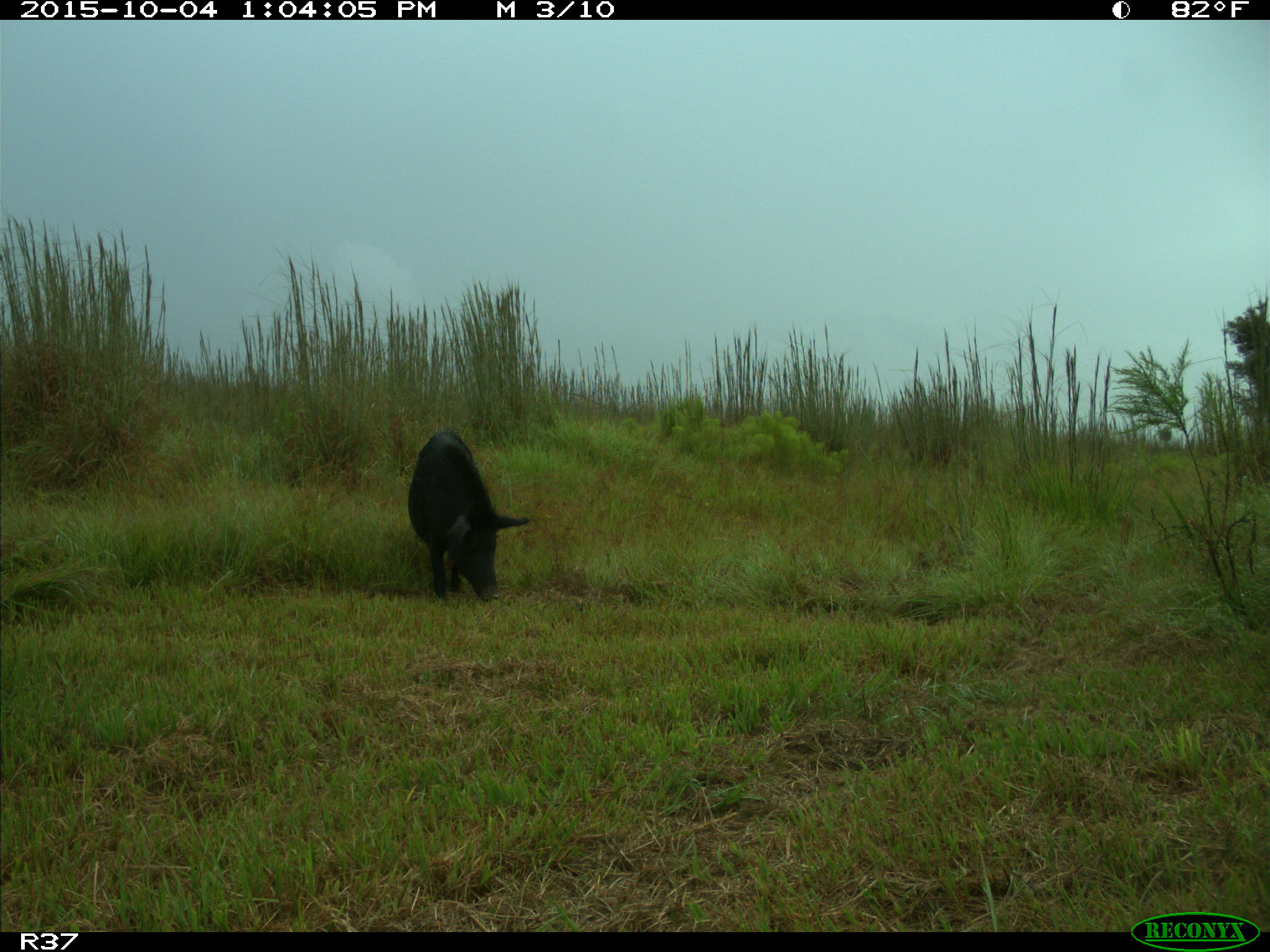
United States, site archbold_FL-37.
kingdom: Animalia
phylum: Chordata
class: Mammalia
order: Artiodactyla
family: Suidae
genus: Sus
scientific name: Sus scrofa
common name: wild boar